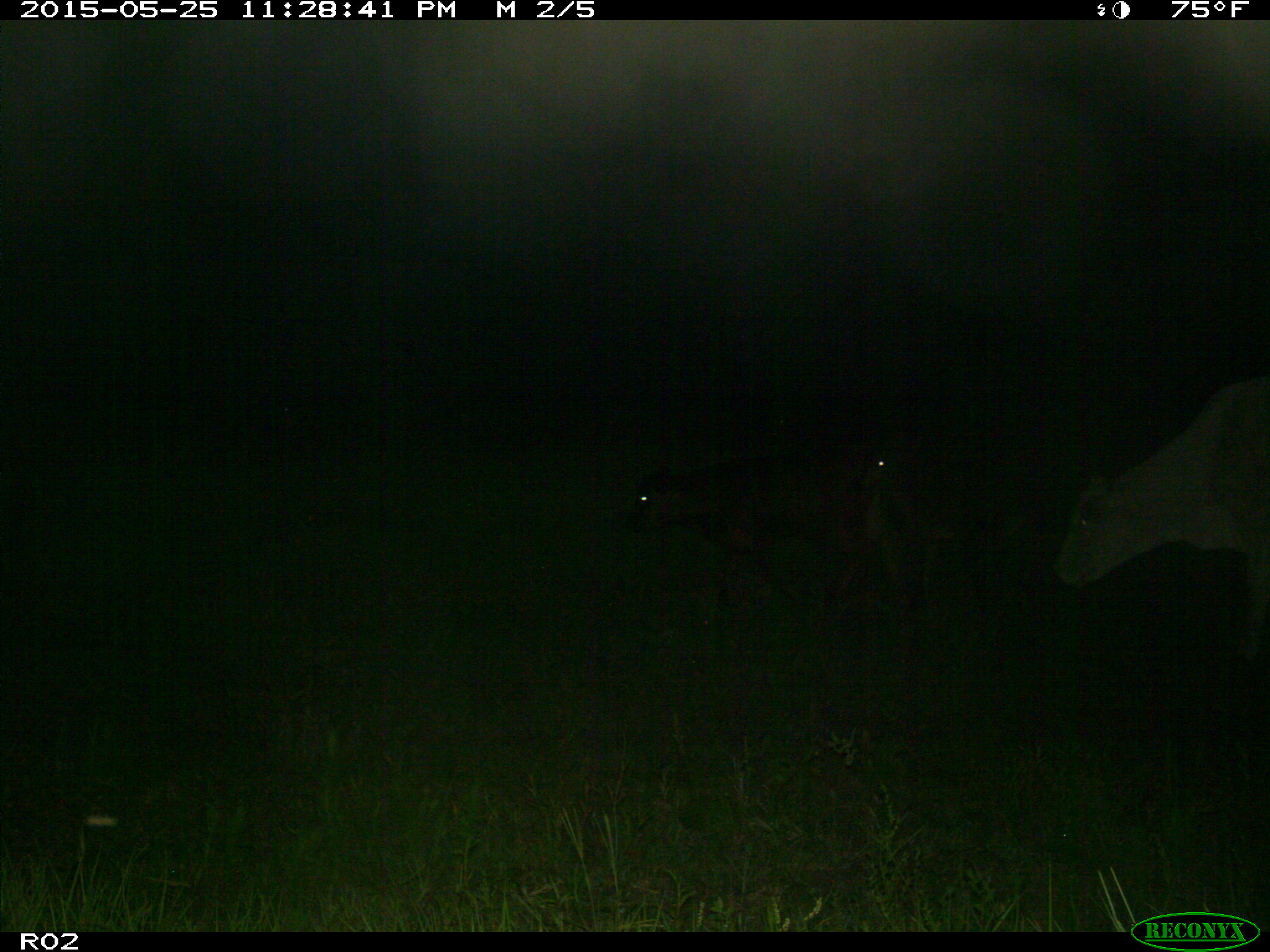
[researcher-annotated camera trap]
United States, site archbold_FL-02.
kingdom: Animalia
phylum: Chordata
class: Mammalia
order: Artiodactyla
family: Bovidae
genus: Bos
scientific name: Bos taurus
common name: domestic cow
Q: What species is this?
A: Bos taurus (domestic cow).